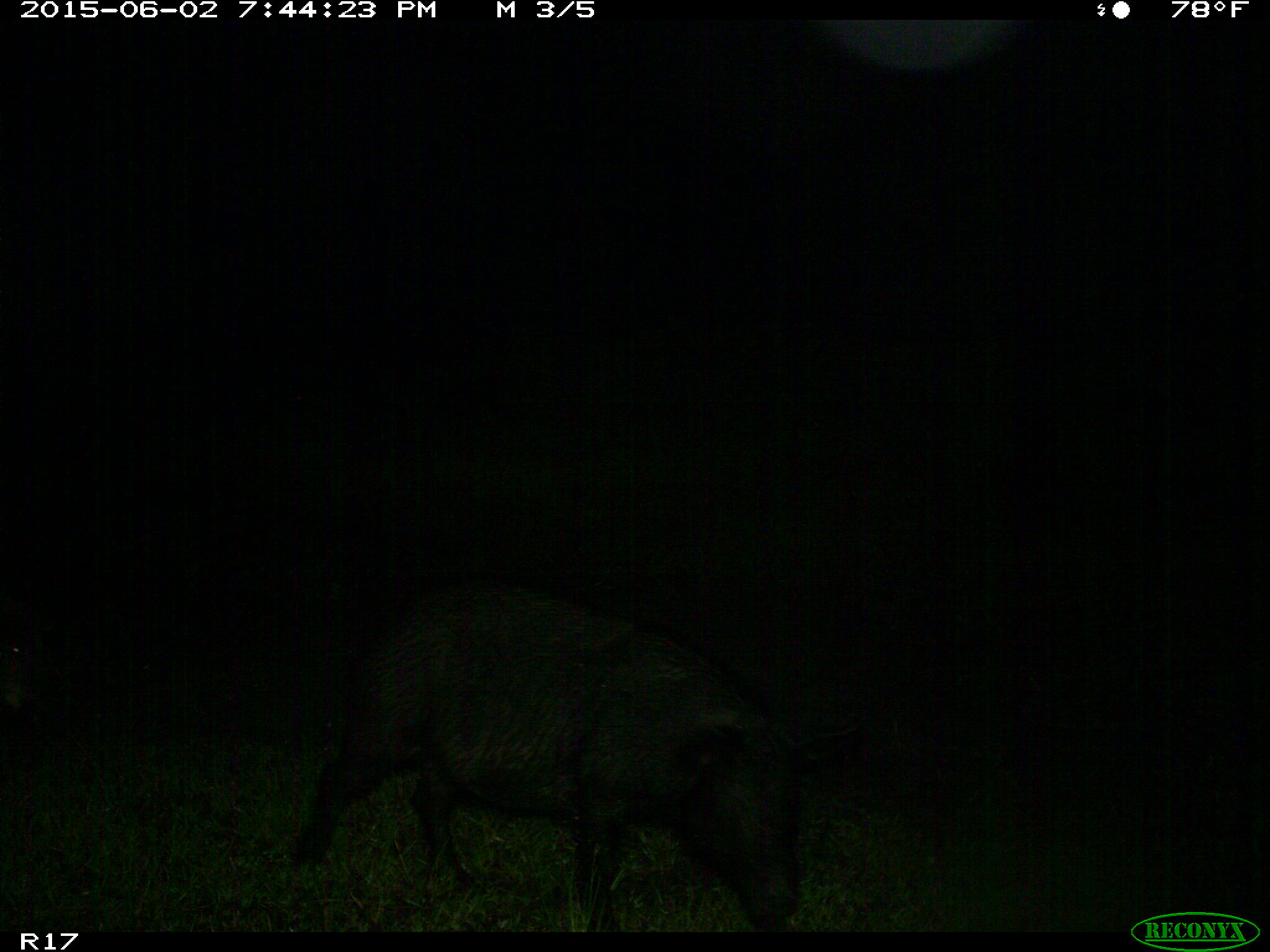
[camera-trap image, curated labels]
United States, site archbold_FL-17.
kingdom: Animalia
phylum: Chordata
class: Mammalia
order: Artiodactyla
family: Suidae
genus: Sus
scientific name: Sus scrofa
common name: wild boar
Sus scrofa (wild boar).